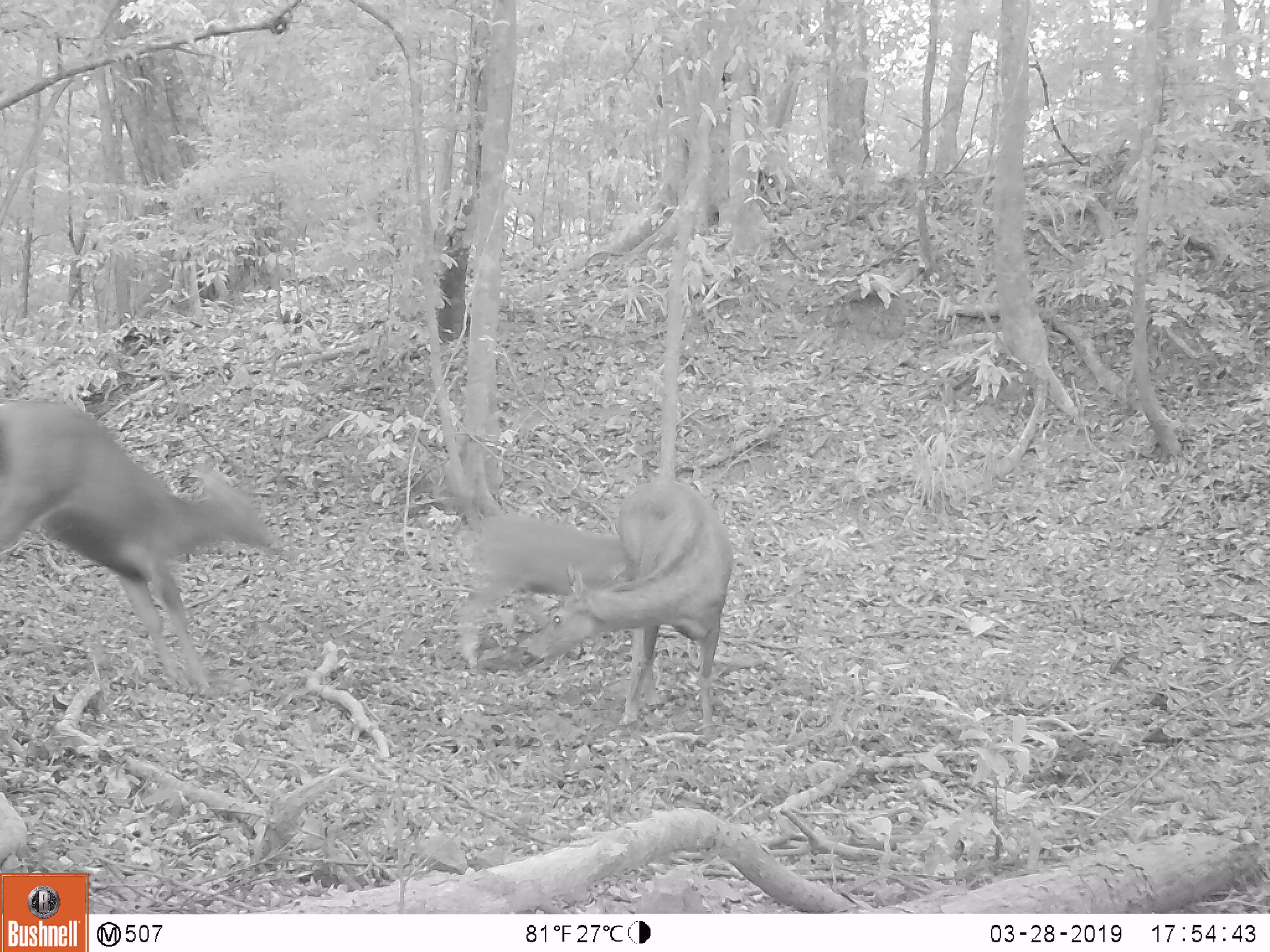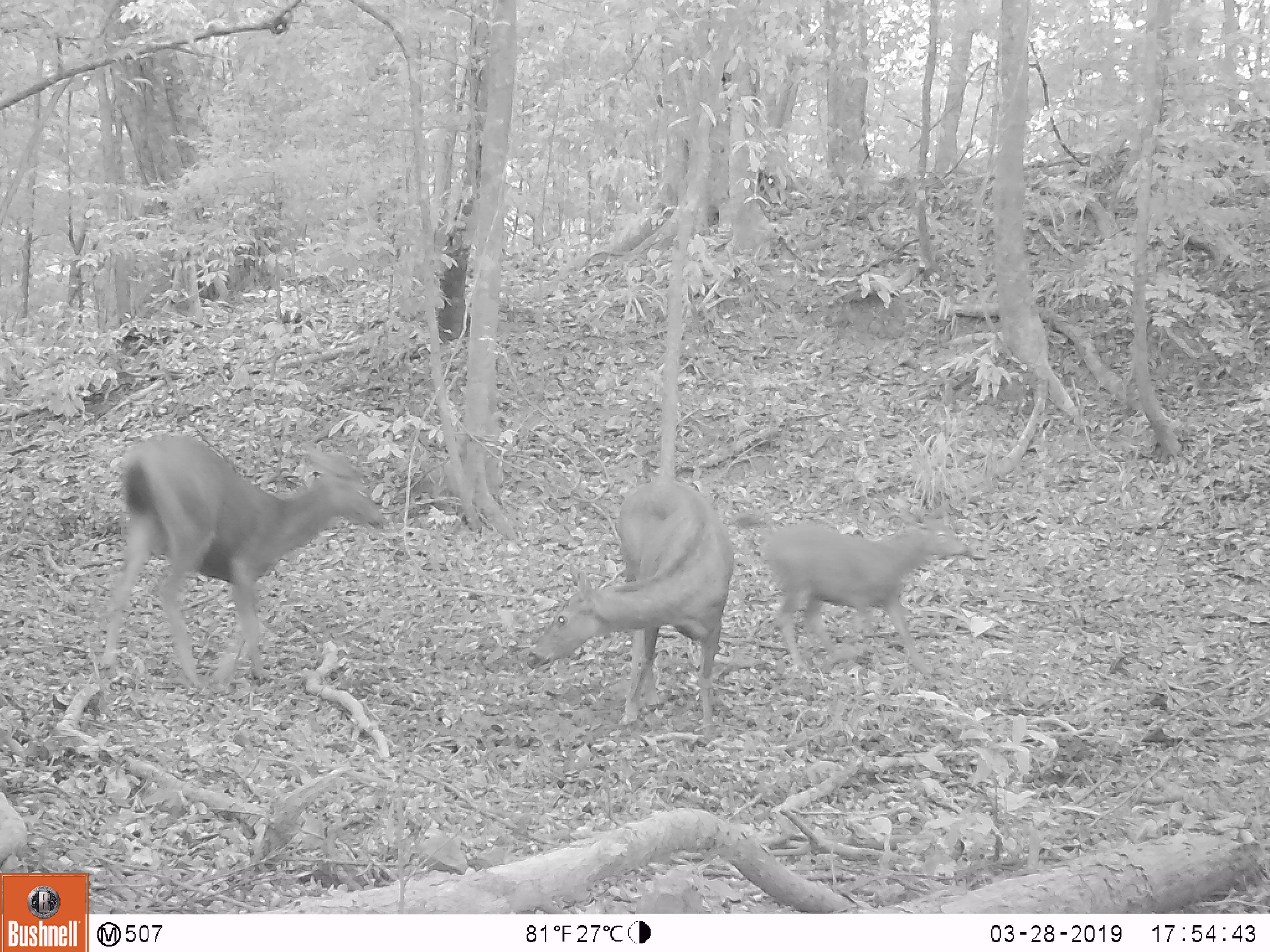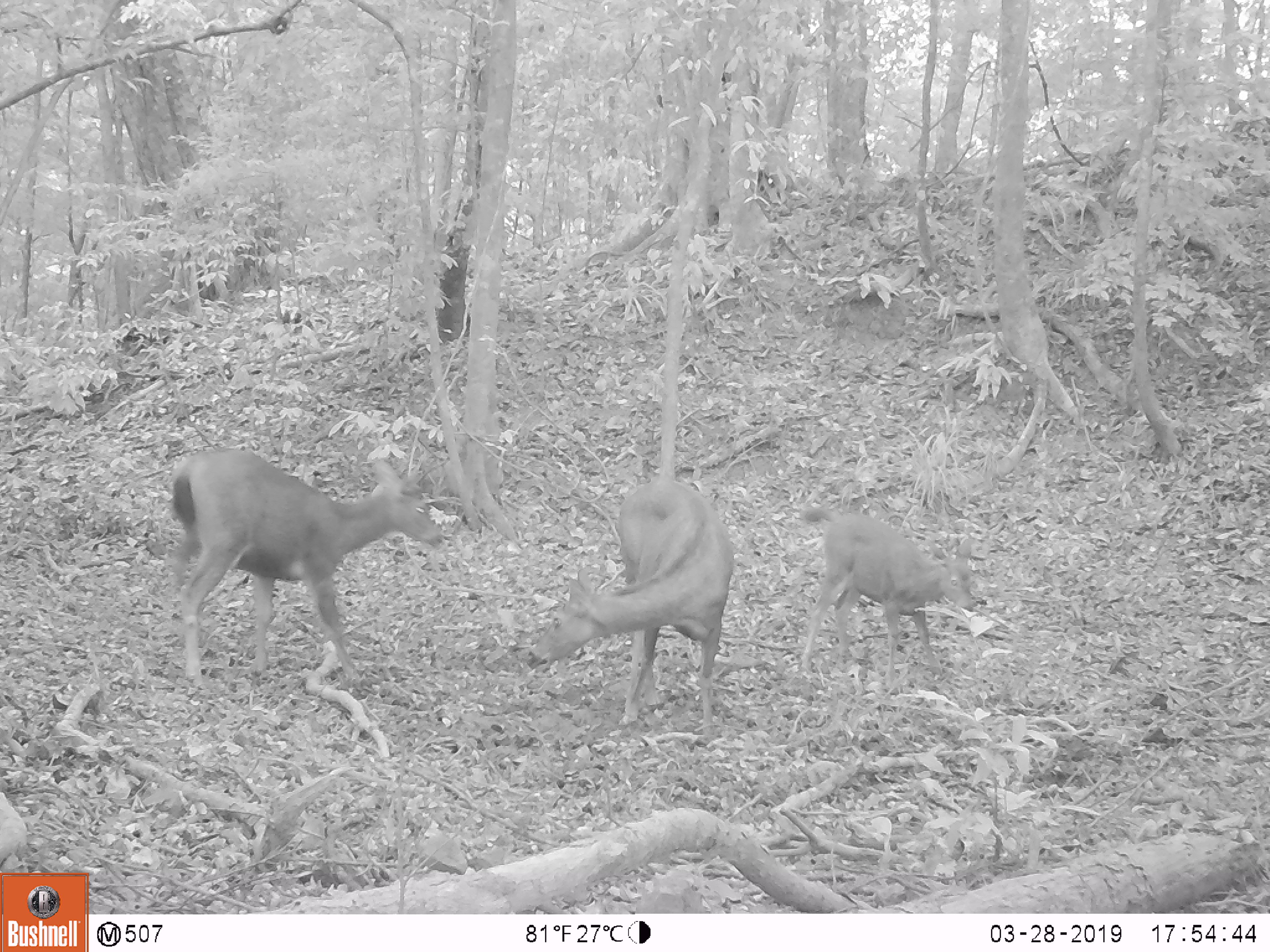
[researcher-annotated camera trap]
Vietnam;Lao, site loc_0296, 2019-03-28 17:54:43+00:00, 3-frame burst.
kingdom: Animalia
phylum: Chordata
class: Mammalia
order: Artiodactyla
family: Cervidae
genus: Rusa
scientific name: Rusa unicolor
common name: sambar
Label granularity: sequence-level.